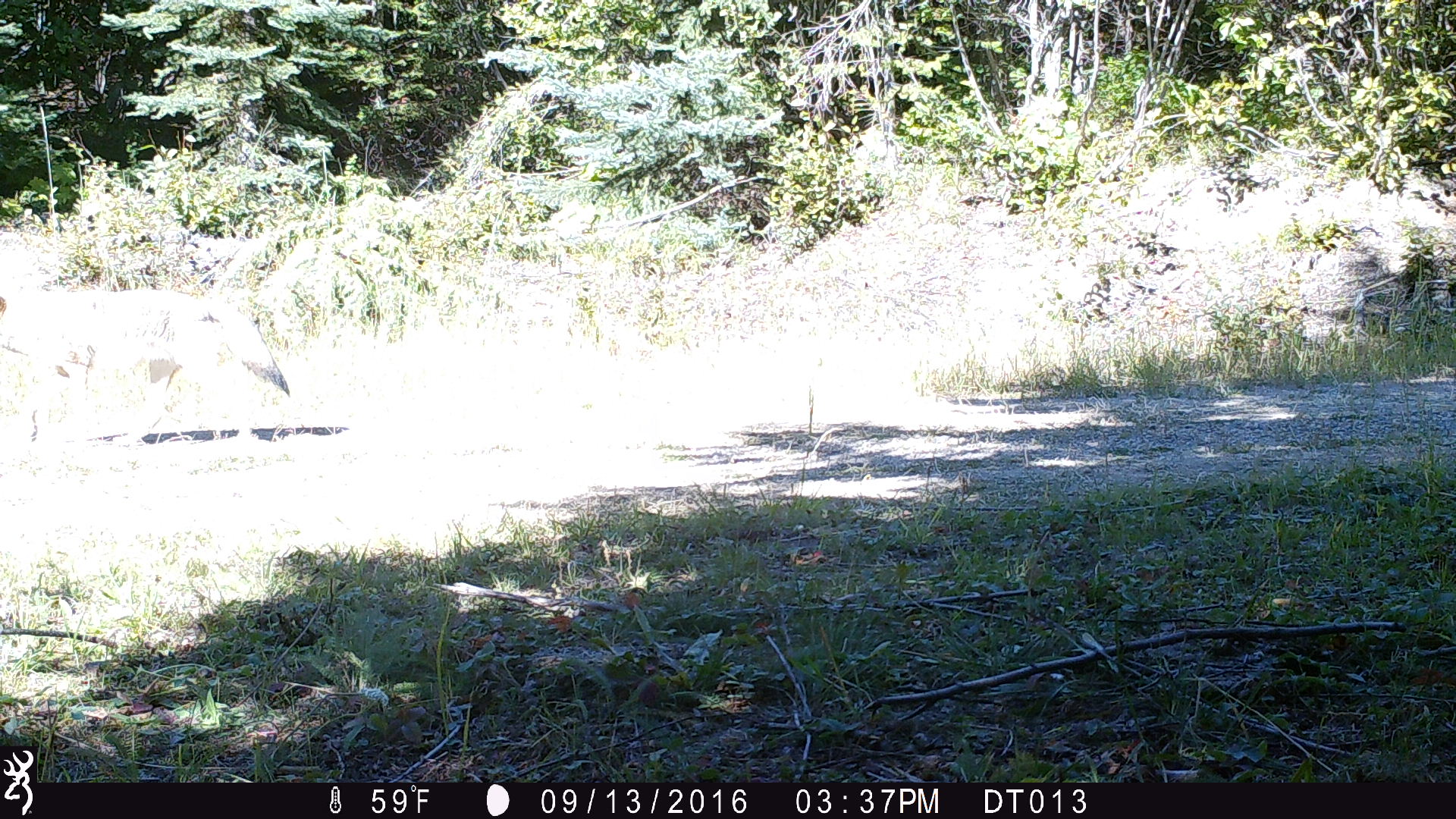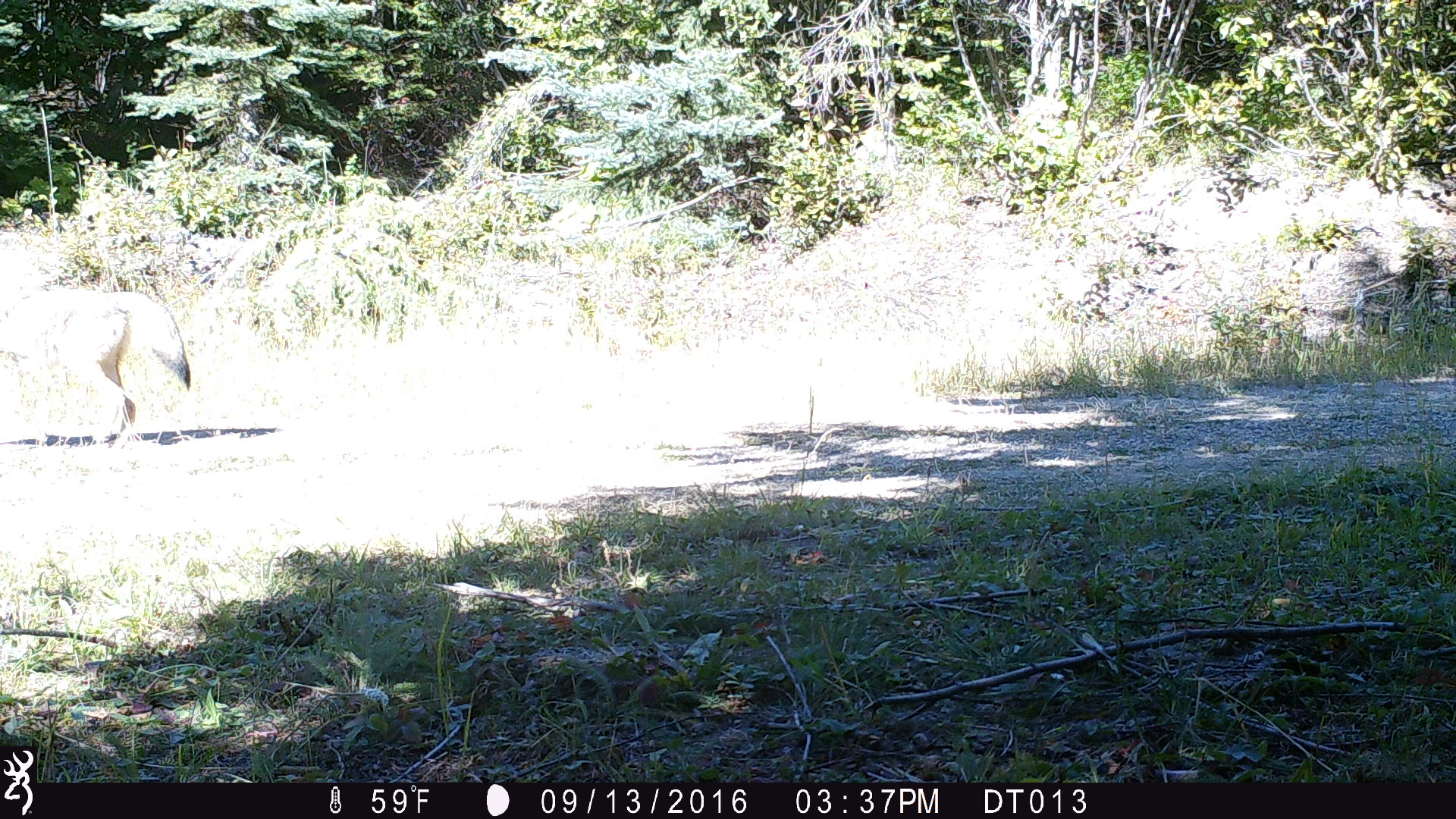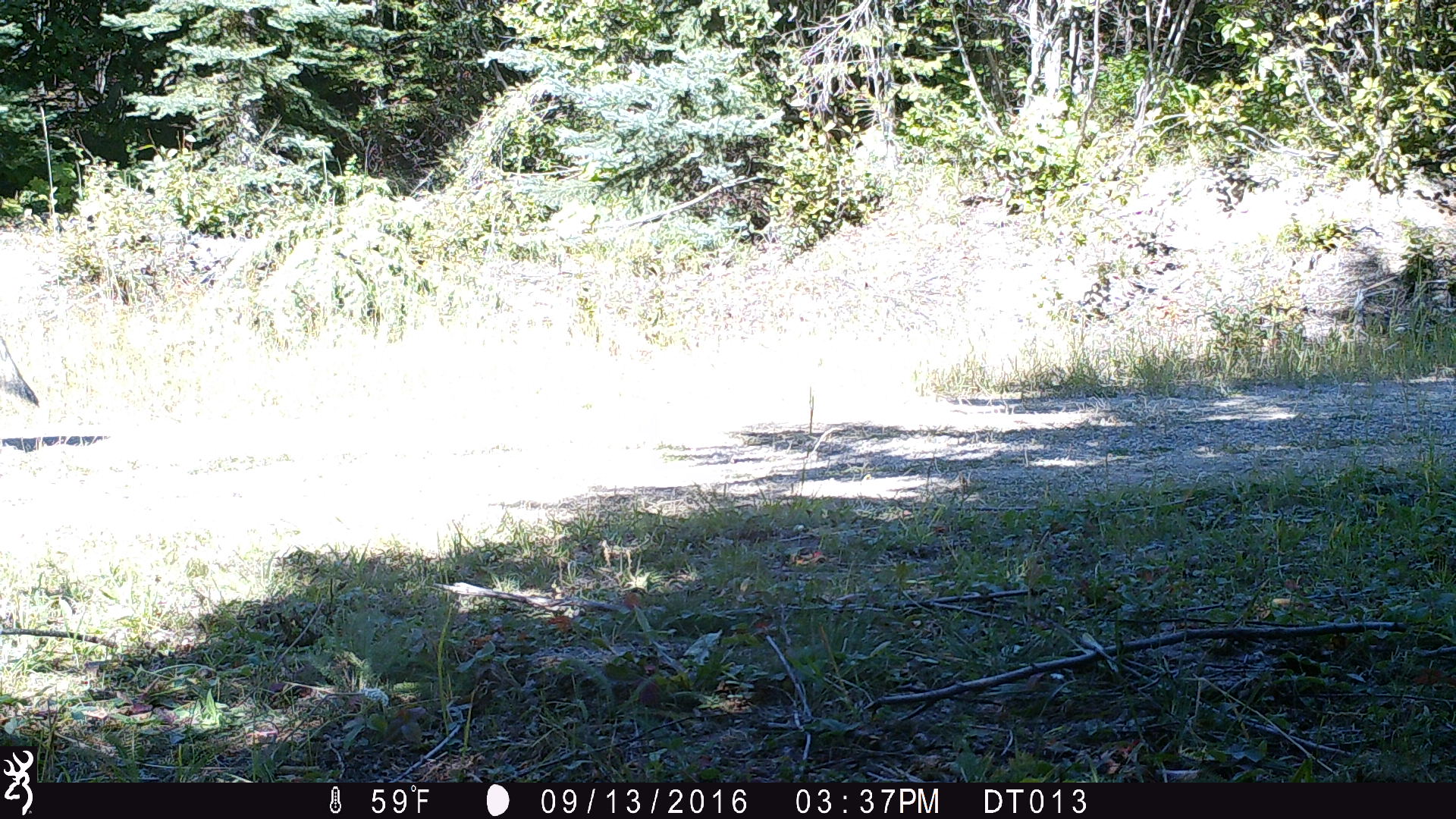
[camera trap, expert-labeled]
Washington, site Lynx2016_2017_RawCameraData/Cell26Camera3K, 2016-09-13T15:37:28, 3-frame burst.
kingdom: Animalia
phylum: Chordata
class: Mammalia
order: Carnivora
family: Canidae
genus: Canis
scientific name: Canis latrans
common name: coyote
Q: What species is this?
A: Canis latrans (coyote).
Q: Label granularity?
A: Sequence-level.